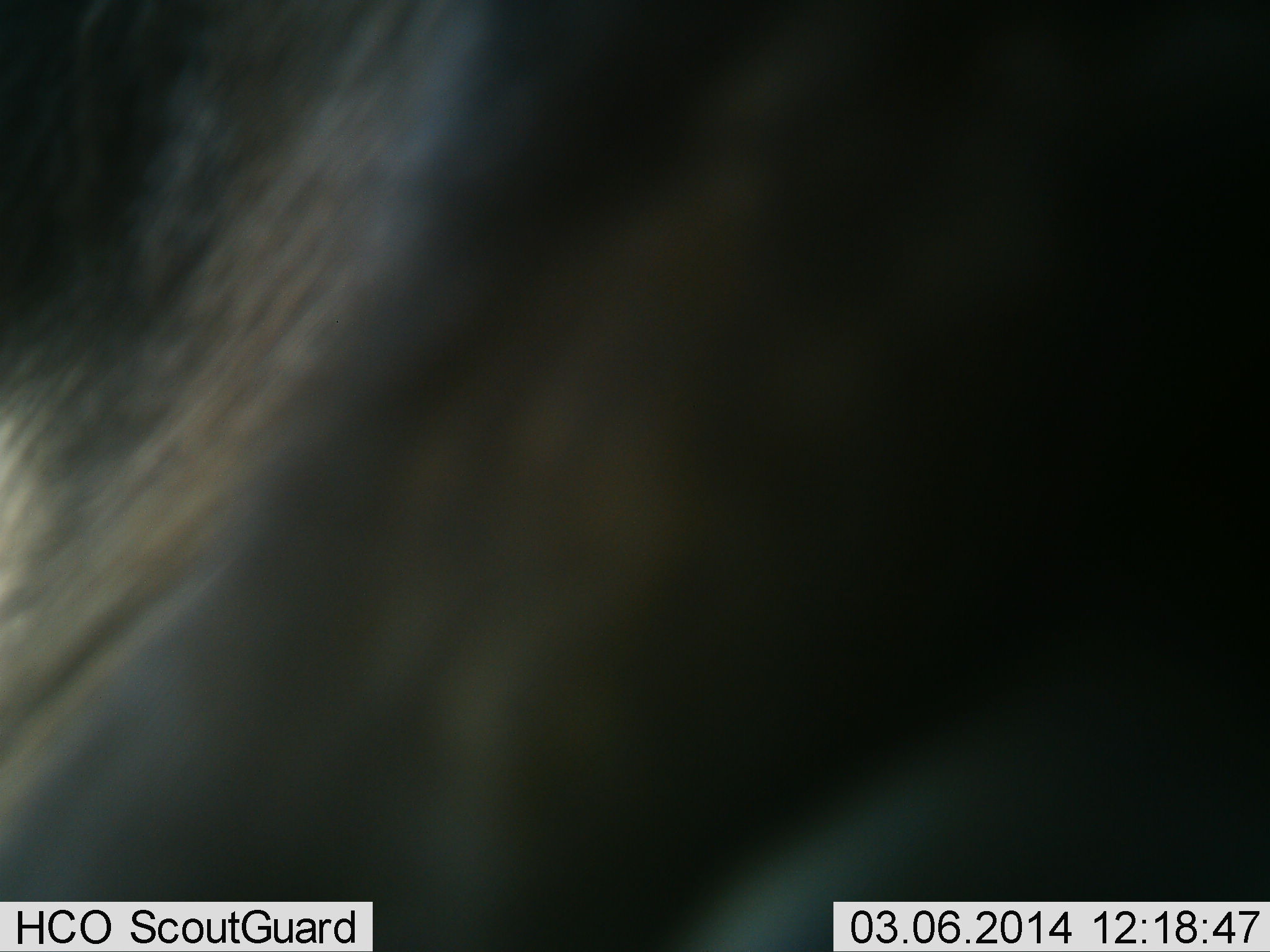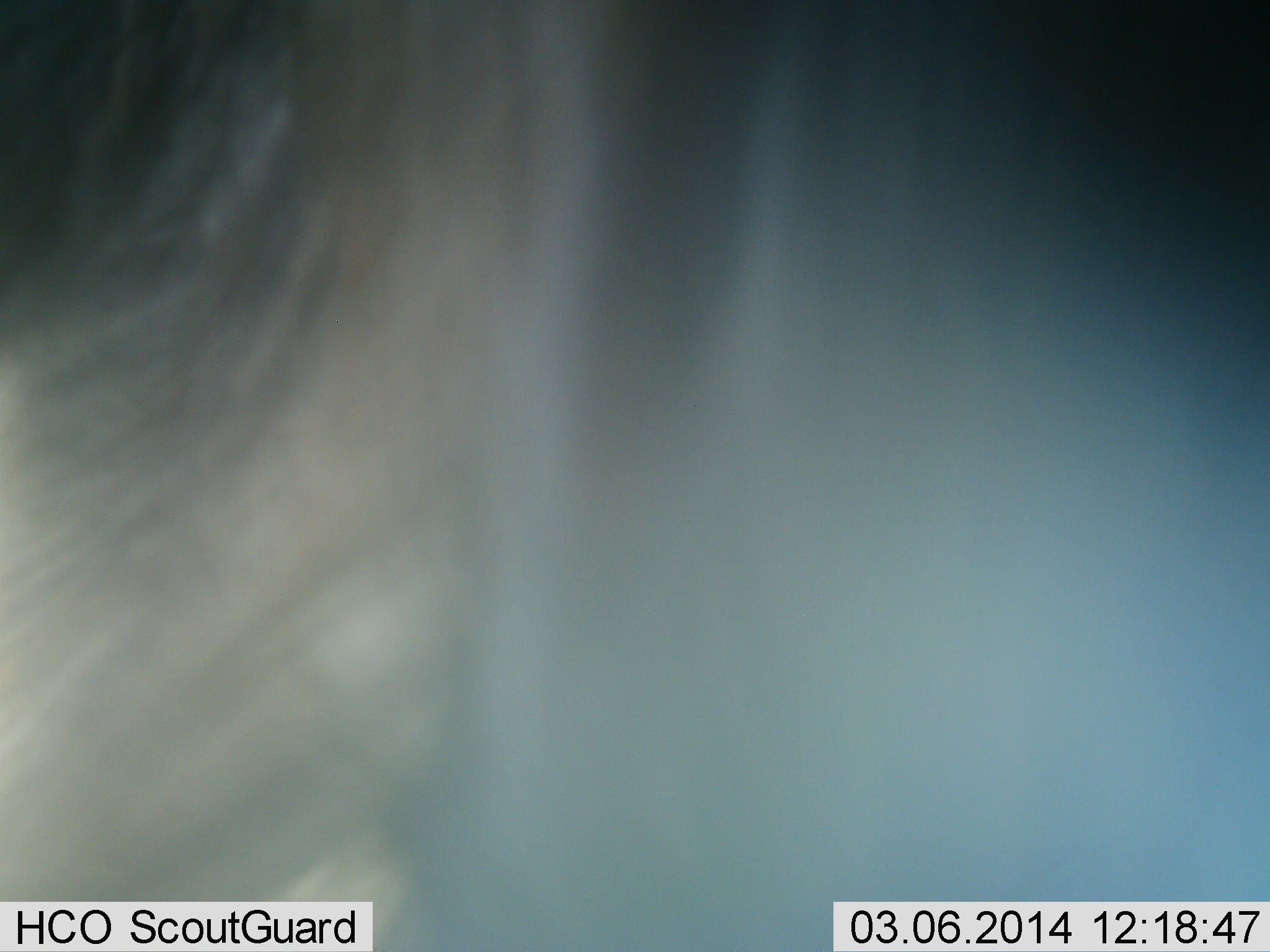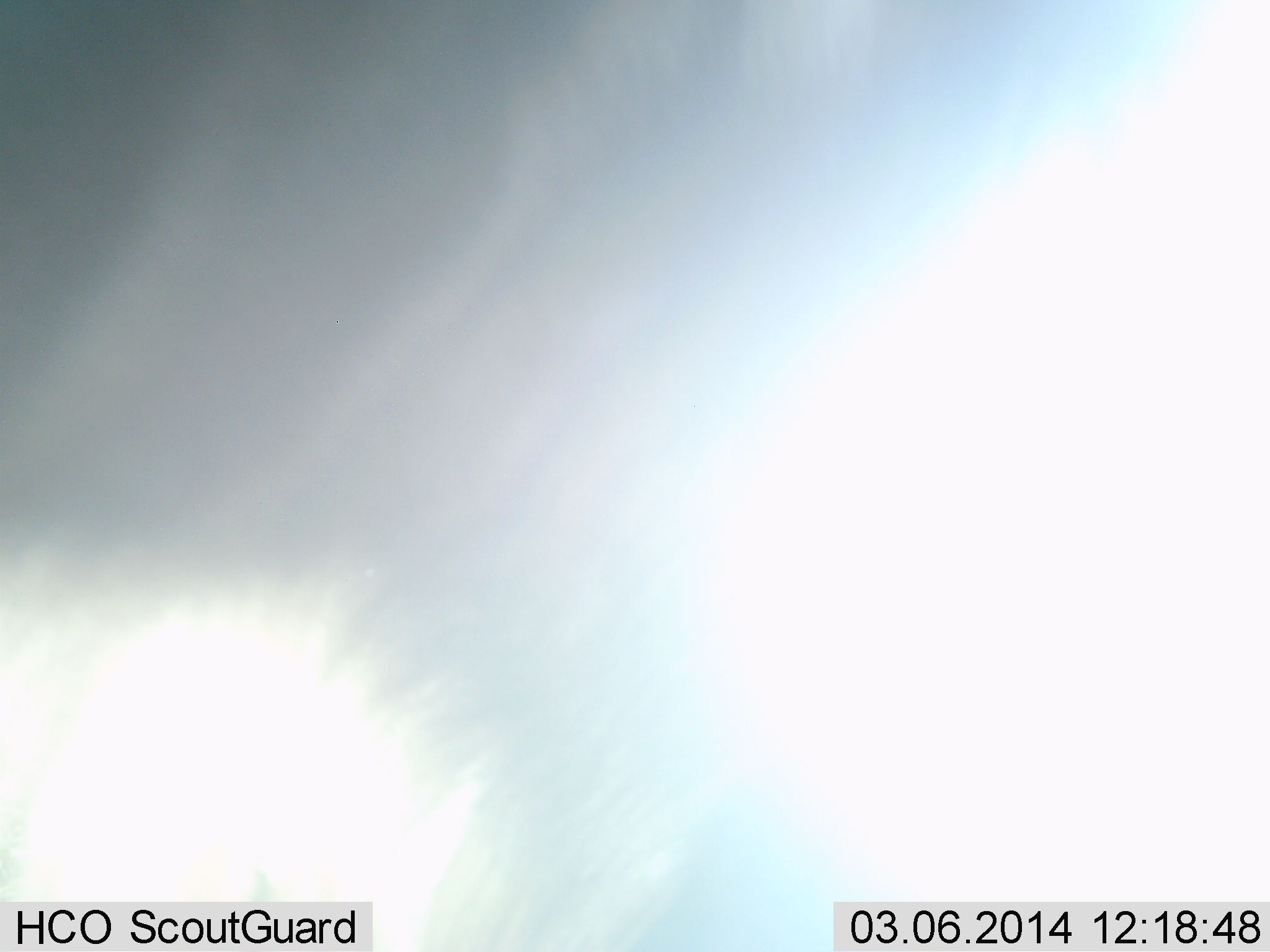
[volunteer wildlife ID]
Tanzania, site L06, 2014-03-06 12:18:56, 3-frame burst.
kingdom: Animalia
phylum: Chordata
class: Mammalia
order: Artiodactyla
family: Bovidae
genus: Connochaetes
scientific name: Connochaetes taurinus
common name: blue wildebeest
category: wildebeest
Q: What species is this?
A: Wildebeest (blue wildebeest) (Connochaetes taurinus).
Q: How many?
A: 1.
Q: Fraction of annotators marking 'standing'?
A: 60%.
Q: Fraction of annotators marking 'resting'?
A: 0%.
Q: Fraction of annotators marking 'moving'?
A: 20%.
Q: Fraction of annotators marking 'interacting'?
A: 10%.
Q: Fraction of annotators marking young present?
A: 0%.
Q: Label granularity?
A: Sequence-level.